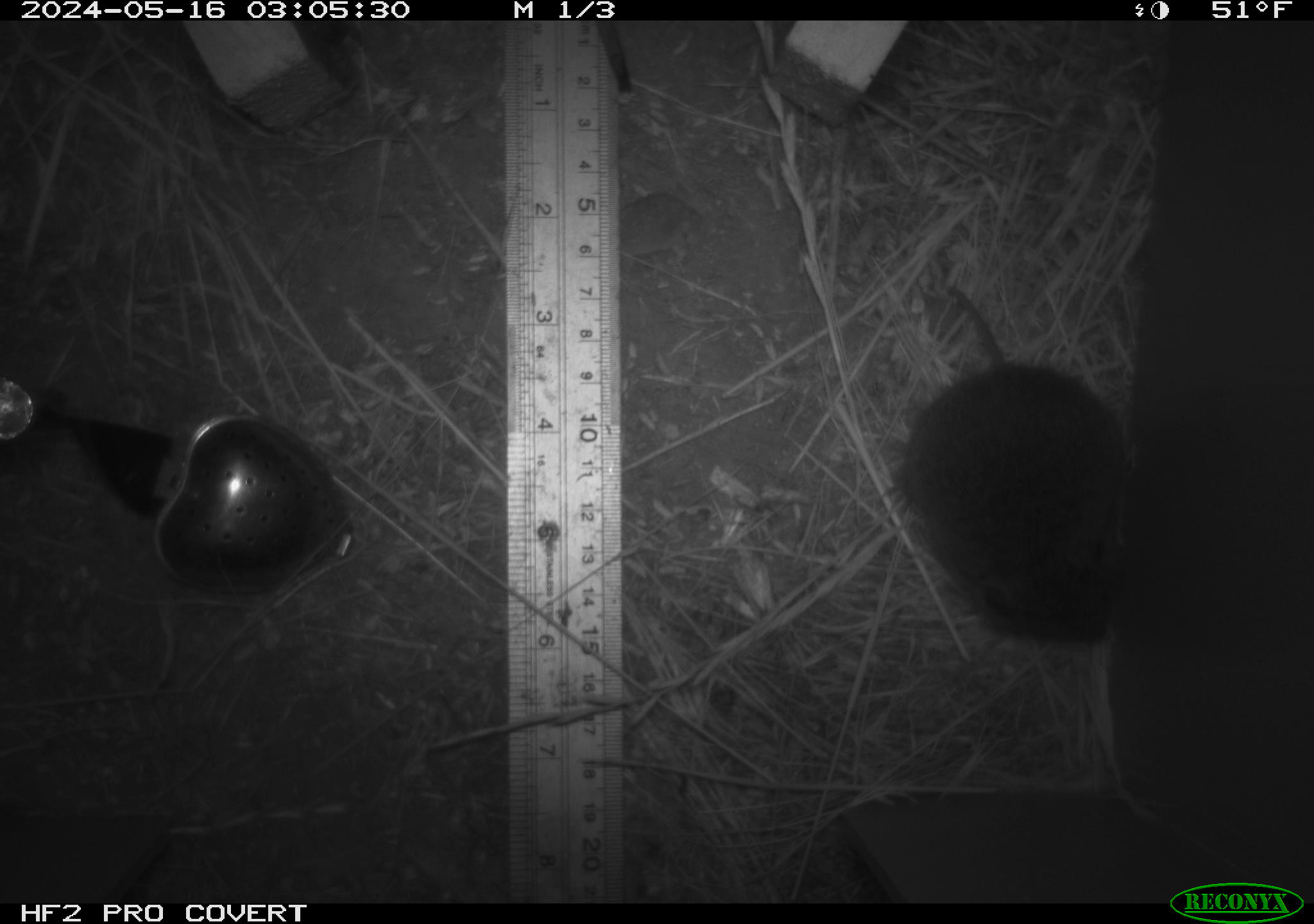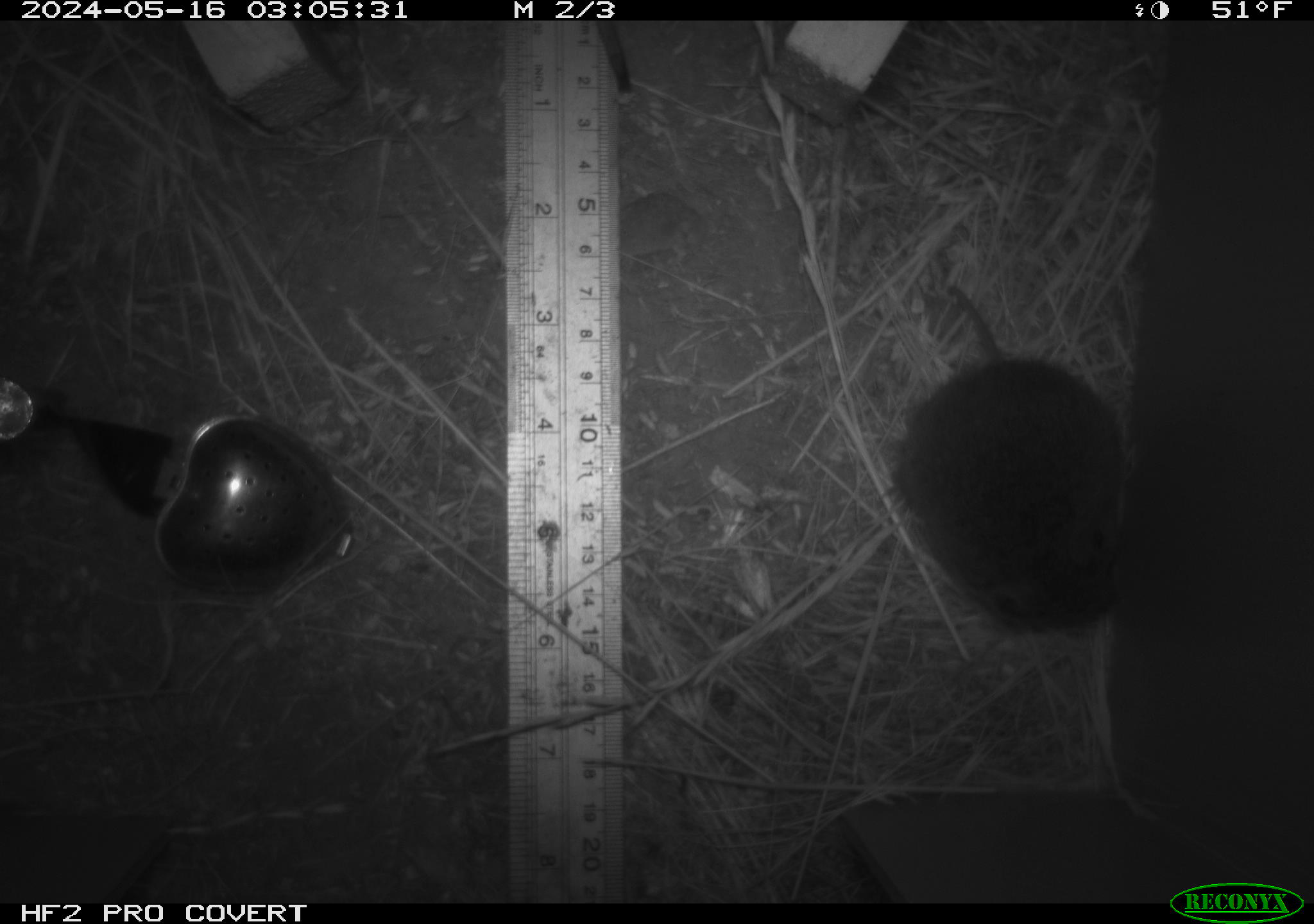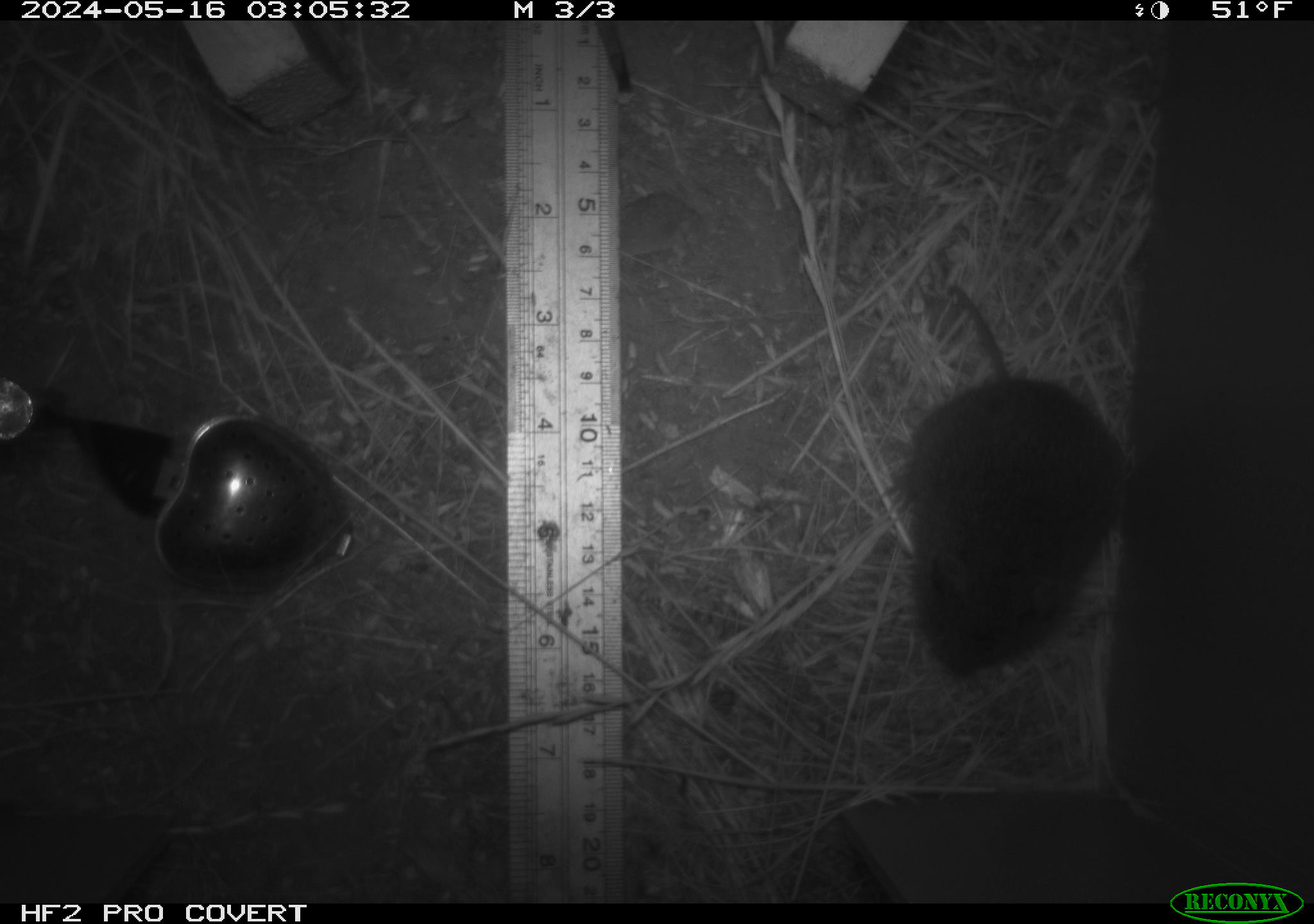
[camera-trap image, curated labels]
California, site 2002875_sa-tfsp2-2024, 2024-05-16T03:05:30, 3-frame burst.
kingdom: Animalia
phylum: Chordata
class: Mammalia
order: Rodentia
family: Cricetidae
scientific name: Arvicolinae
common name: voles, lemmings, and muskrats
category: arvicolinae subfamily